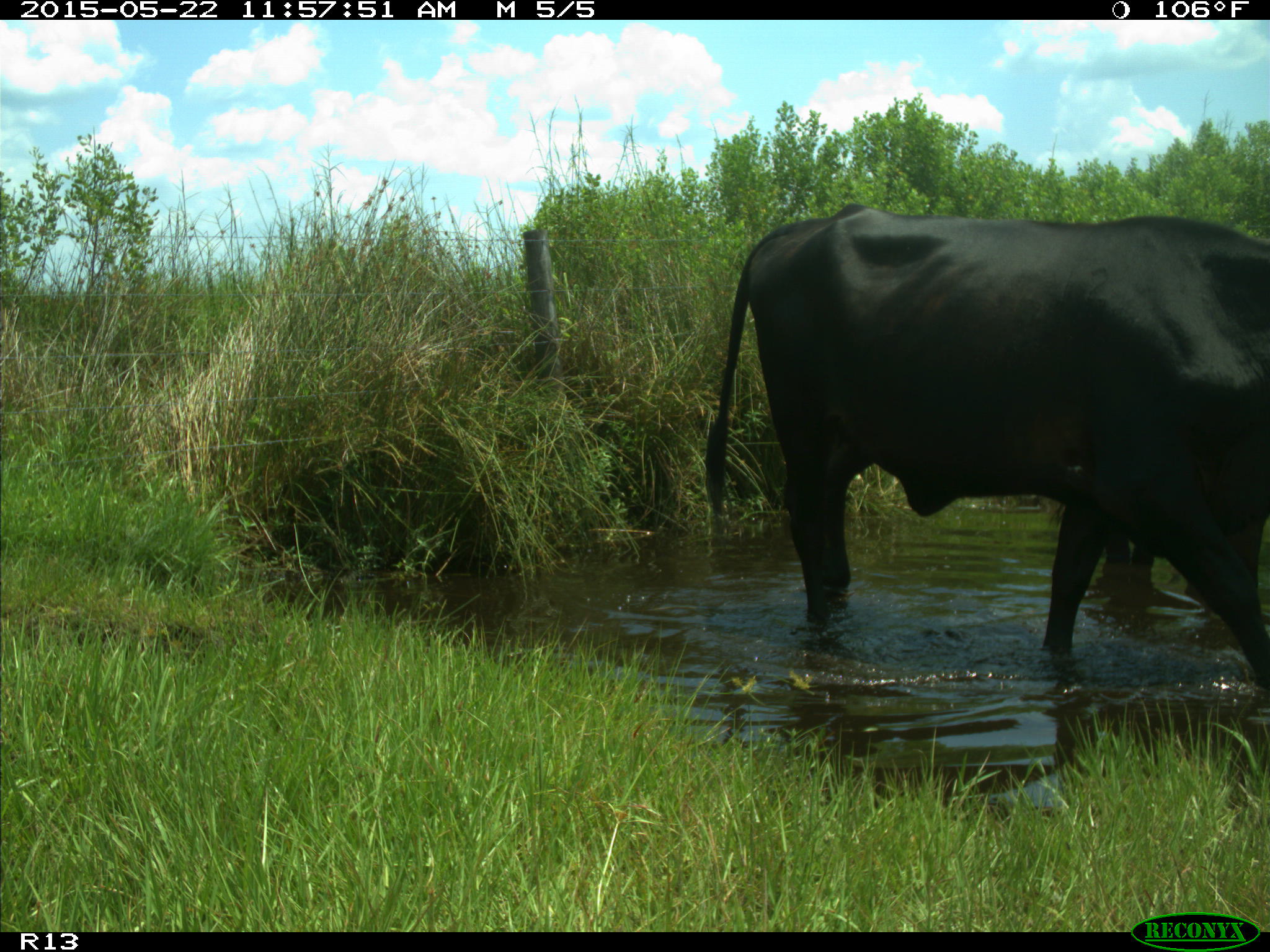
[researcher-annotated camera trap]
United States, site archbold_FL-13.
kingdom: Animalia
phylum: Chordata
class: Mammalia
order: Artiodactyla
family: Bovidae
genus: Bos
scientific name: Bos taurus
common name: domestic cow